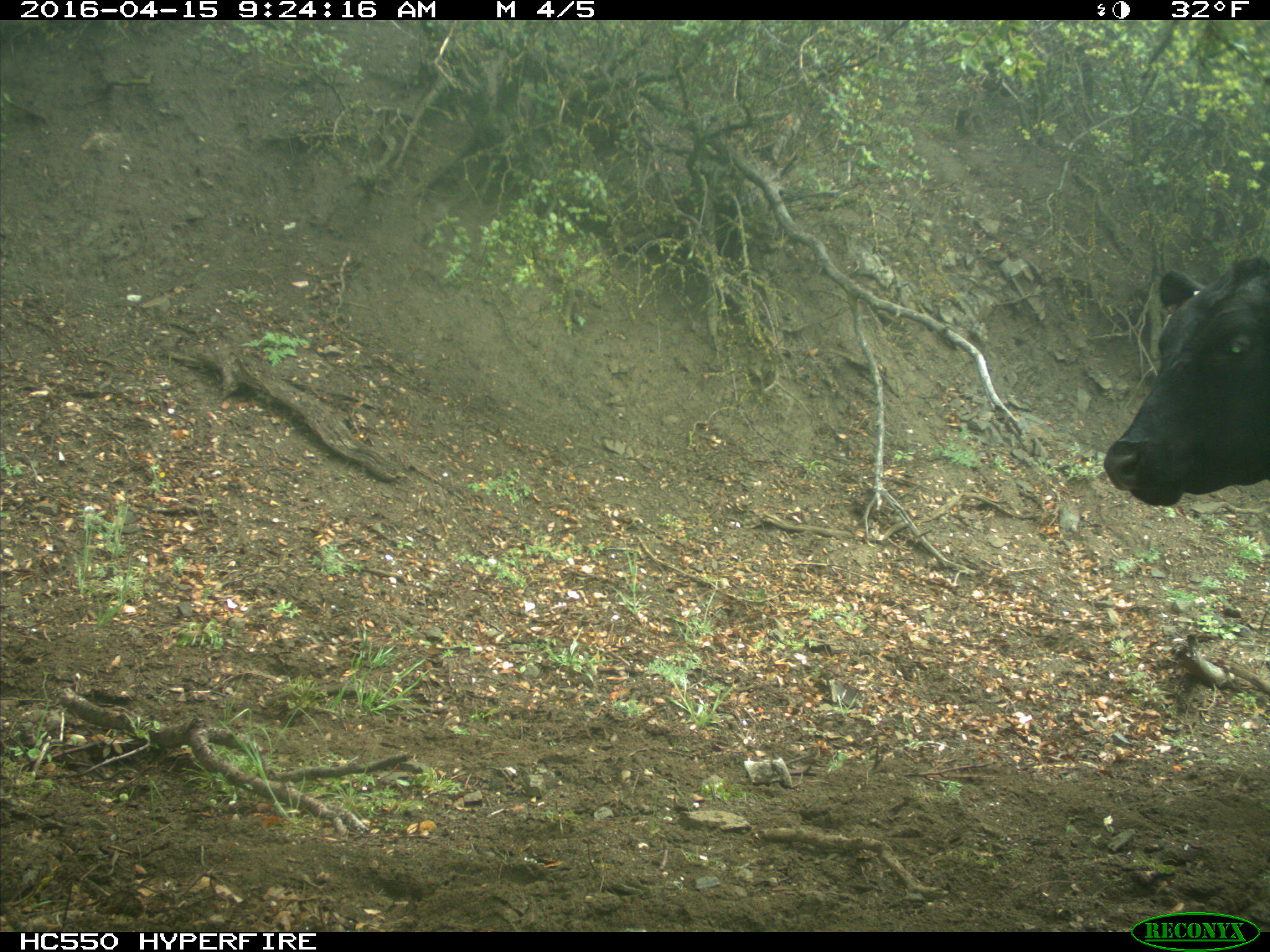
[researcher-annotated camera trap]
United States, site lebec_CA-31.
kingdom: Animalia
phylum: Chordata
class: Mammalia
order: Artiodactyla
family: Bovidae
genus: Bos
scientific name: Bos taurus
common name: domestic cow